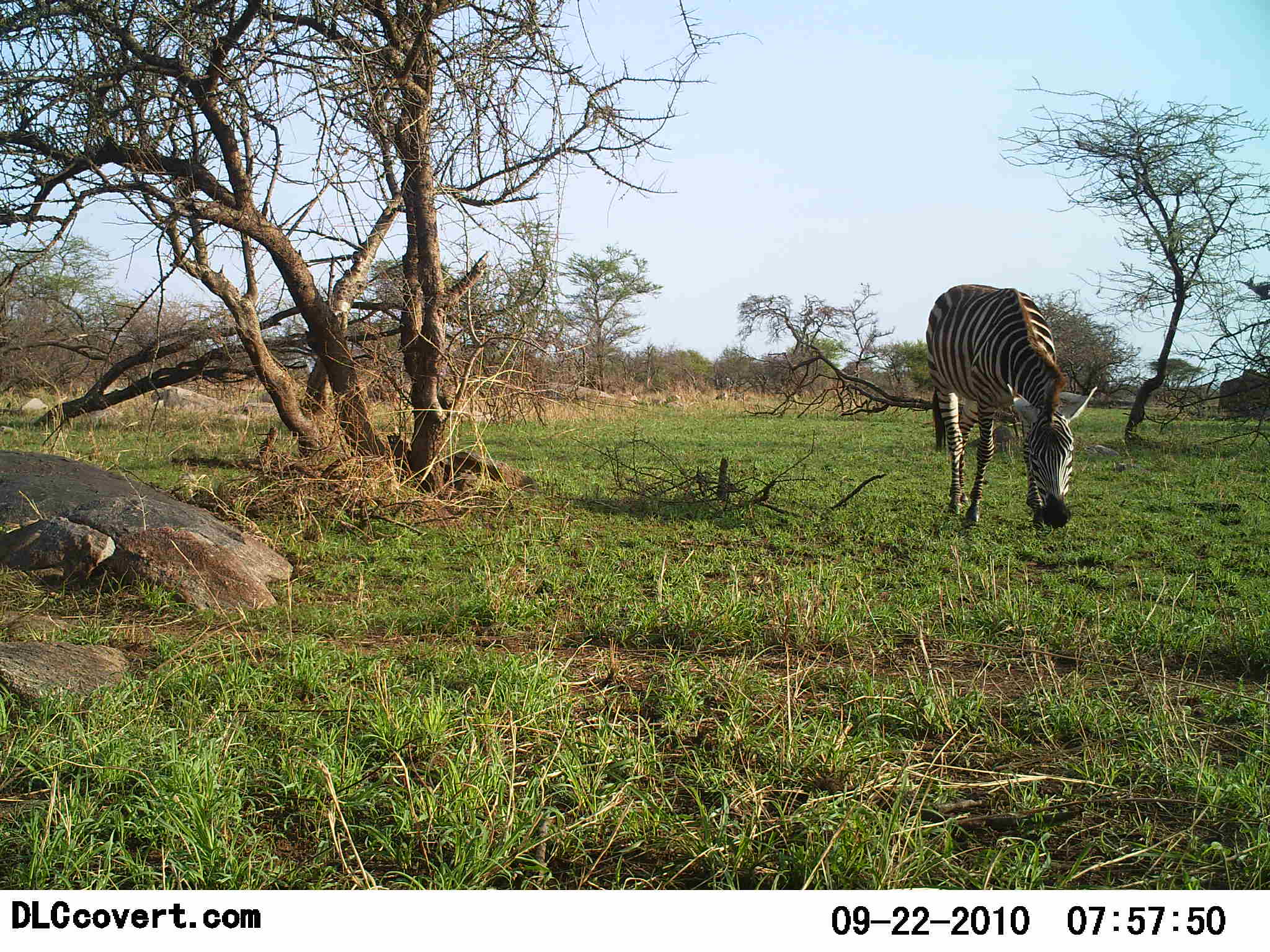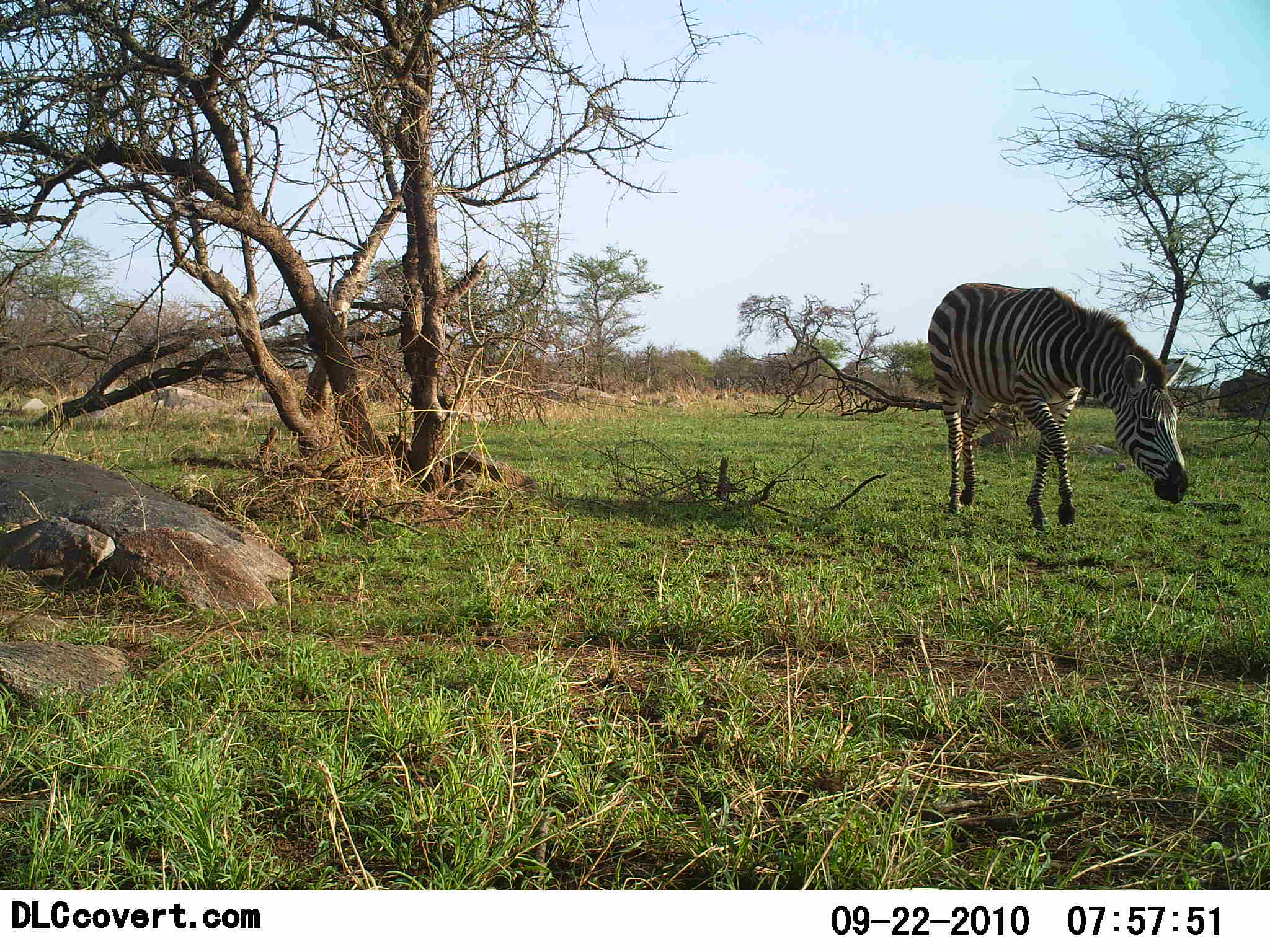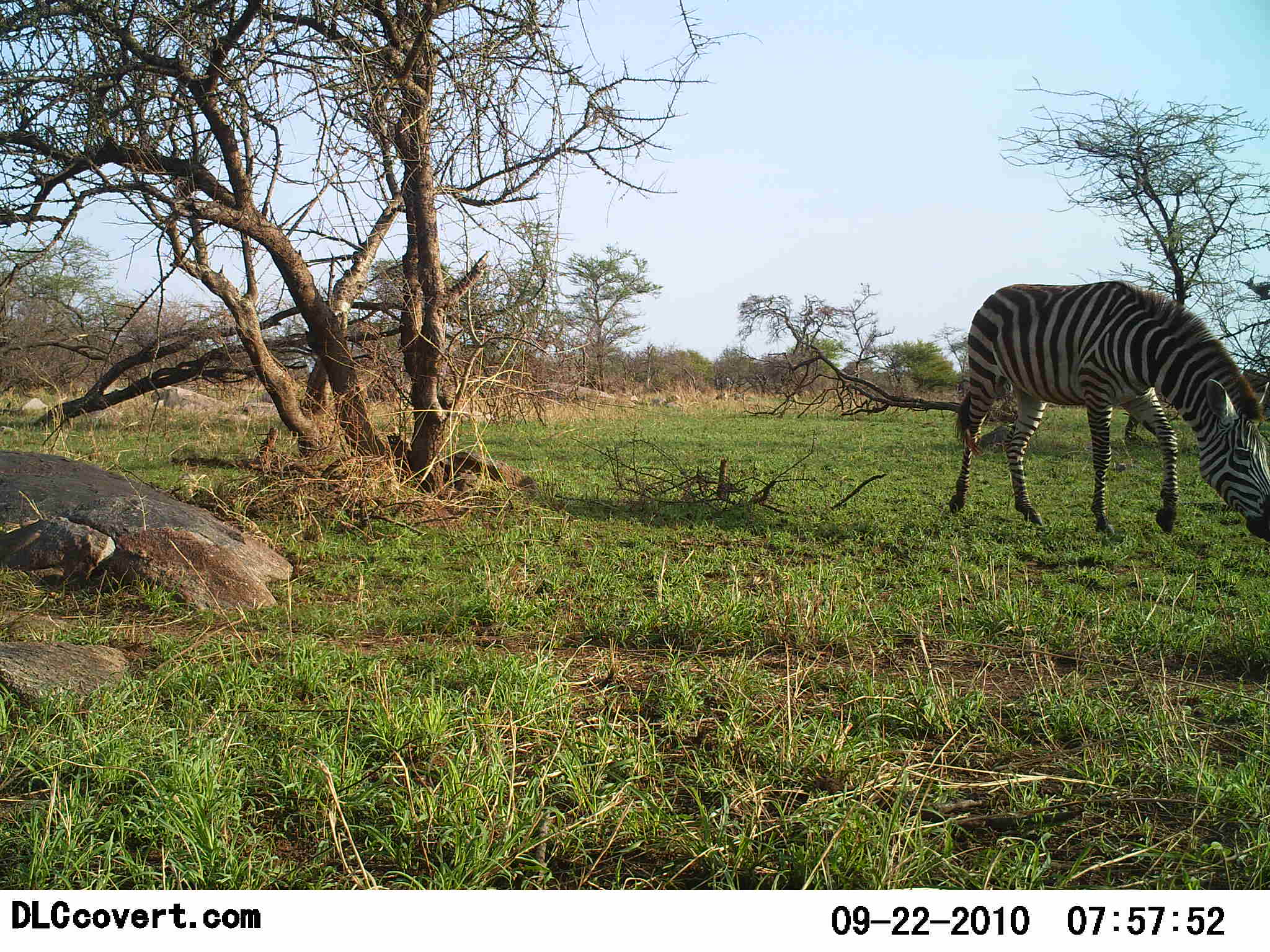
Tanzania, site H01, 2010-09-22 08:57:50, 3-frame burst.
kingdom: Animalia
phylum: Chordata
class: Mammalia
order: Perissodactyla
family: Equidae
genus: Equus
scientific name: Equus quagga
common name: plains zebra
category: zebra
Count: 1.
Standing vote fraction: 10%.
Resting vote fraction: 0%.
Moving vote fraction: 90%.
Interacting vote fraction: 0%.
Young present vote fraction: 0%.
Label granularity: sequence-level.